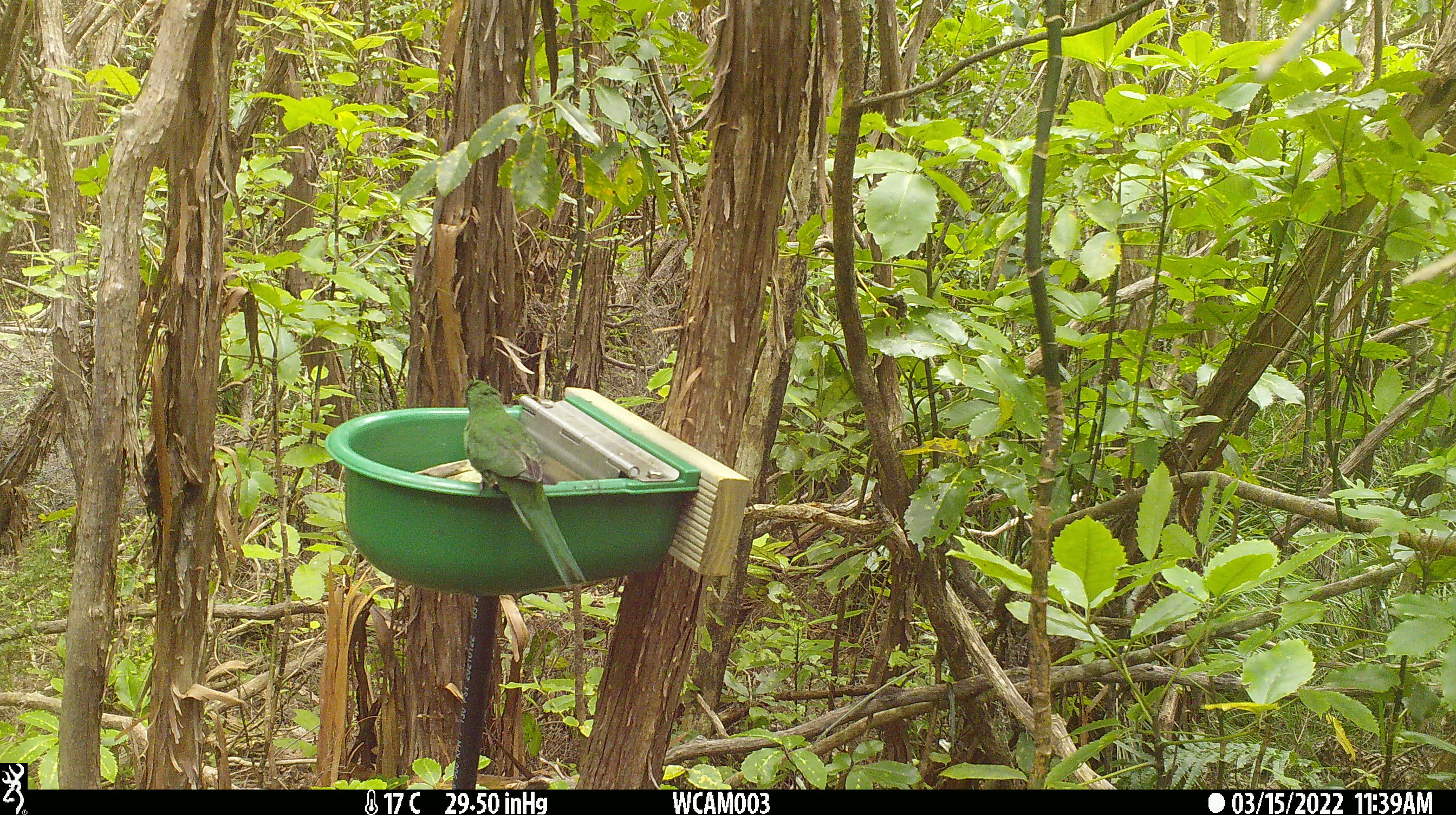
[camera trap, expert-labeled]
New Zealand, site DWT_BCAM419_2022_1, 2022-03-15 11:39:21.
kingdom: Animalia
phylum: Chordata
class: Aves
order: Psittaciformes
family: Psittaculidae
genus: Cyanoramphus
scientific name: Cyanoramphus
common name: parakeet